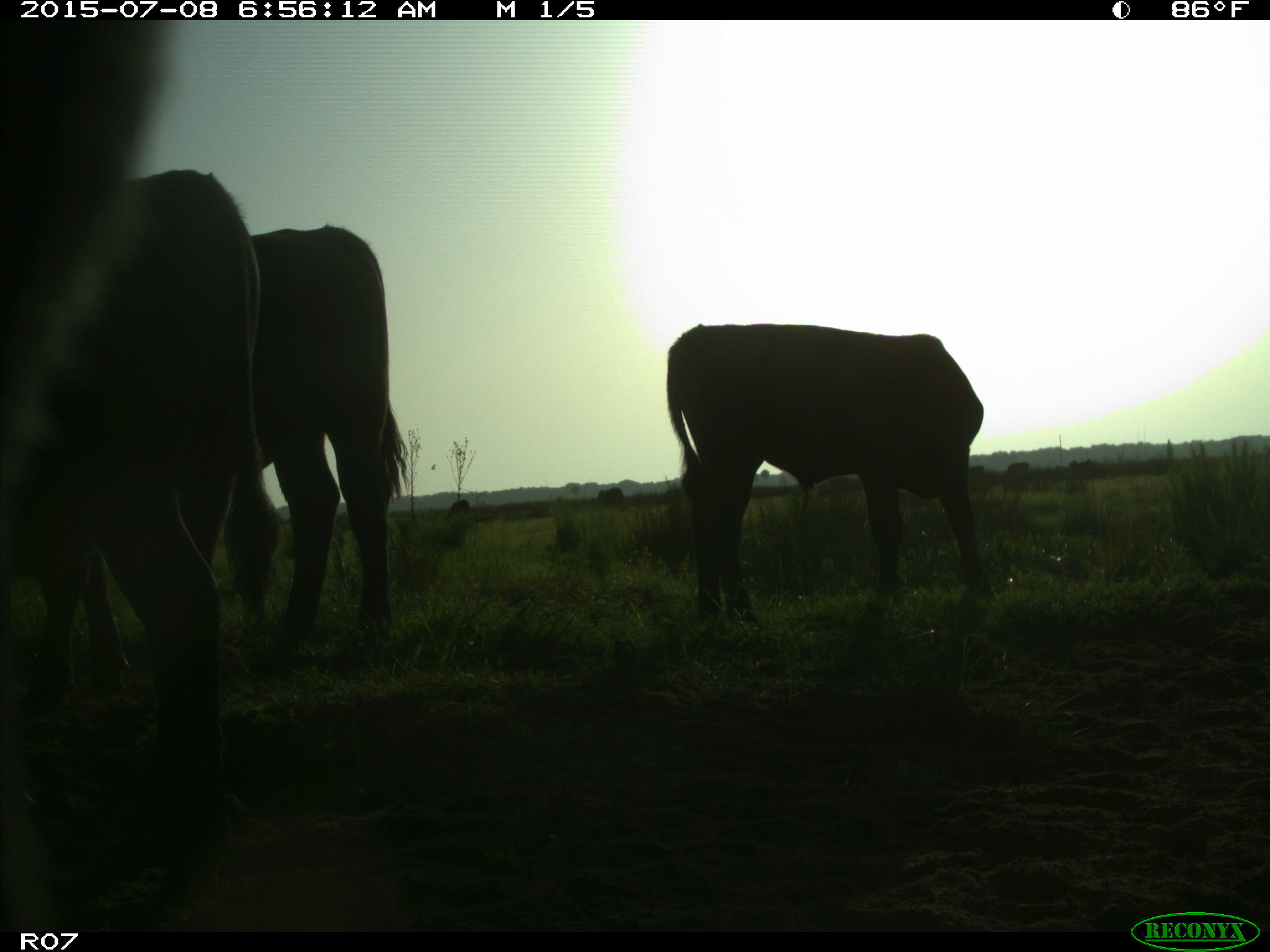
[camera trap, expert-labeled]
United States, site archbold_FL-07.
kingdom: Animalia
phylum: Chordata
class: Mammalia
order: Artiodactyla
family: Bovidae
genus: Bos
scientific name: Bos taurus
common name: domestic cow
Bos taurus (domestic cow).